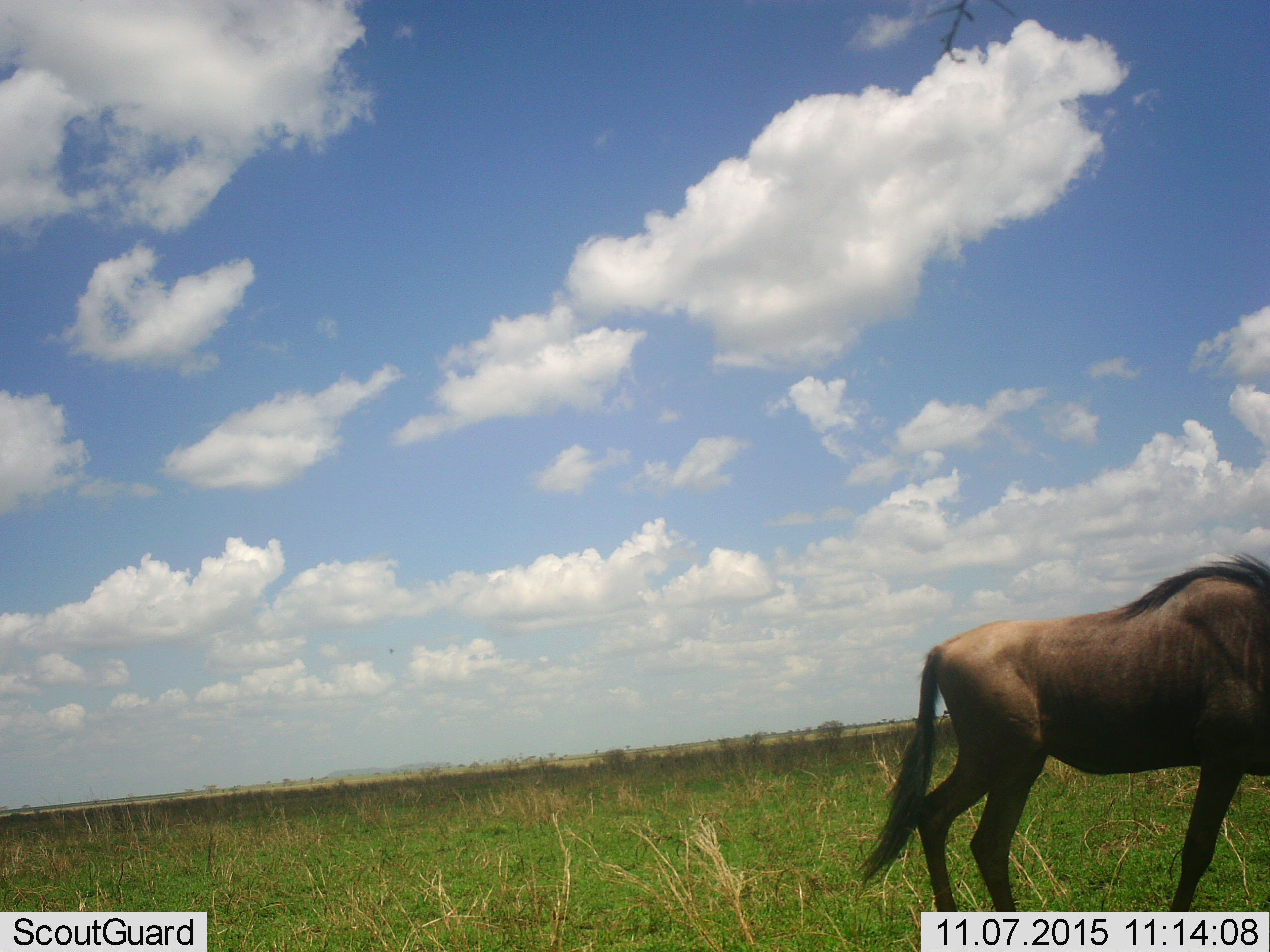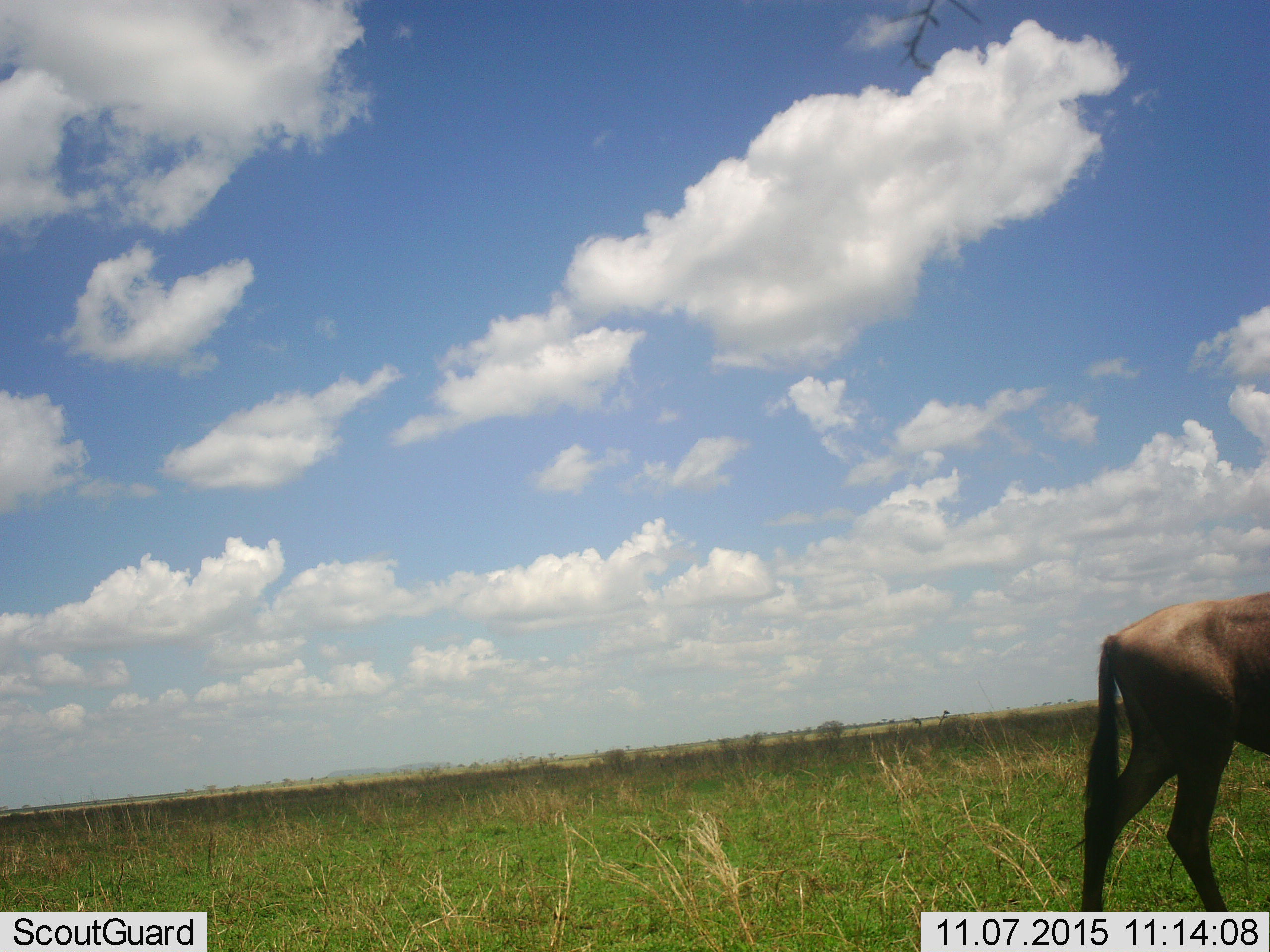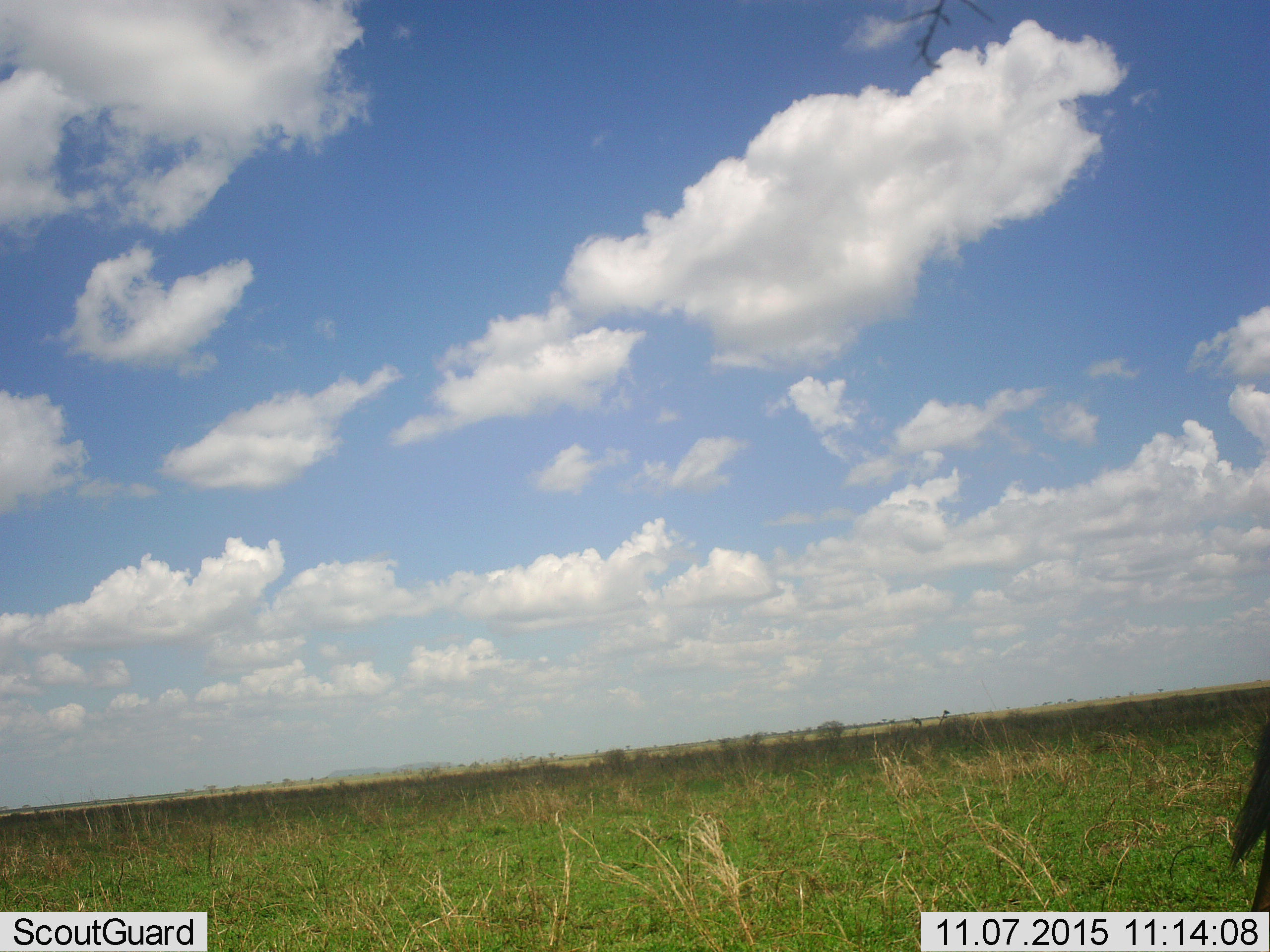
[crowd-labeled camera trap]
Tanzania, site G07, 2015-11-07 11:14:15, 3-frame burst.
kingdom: Animalia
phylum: Chordata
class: Mammalia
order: Artiodactyla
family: Bovidae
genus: Connochaetes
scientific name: Connochaetes taurinus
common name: blue wildebeest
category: wildebeest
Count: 1.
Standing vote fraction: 10%.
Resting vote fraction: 0%.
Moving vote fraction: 90%.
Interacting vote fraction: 0%.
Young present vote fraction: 0%.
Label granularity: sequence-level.